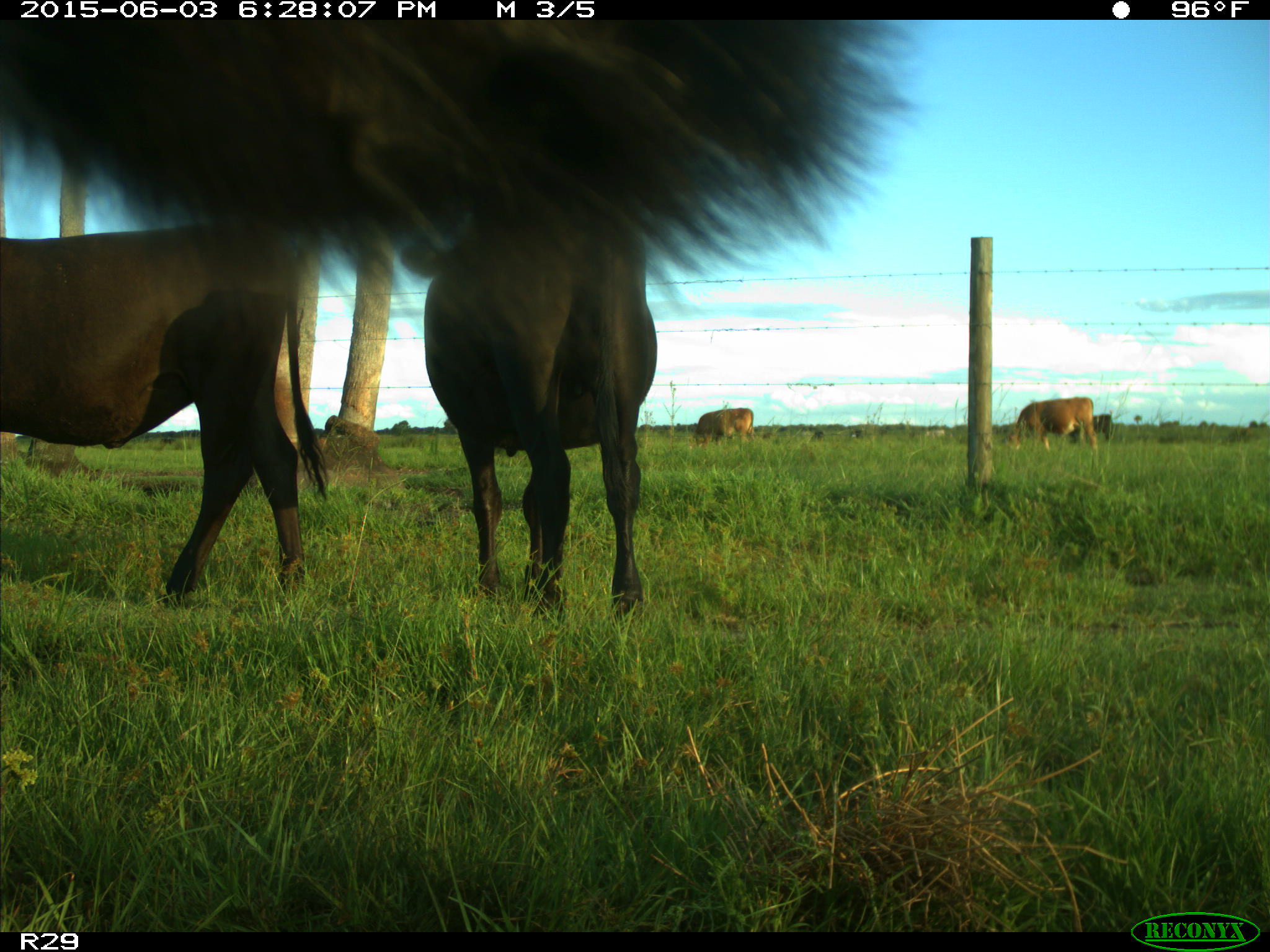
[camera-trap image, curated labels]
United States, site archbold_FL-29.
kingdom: Animalia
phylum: Chordata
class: Mammalia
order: Artiodactyla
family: Bovidae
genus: Bos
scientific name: Bos taurus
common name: domestic cow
Bos taurus (domestic cow).